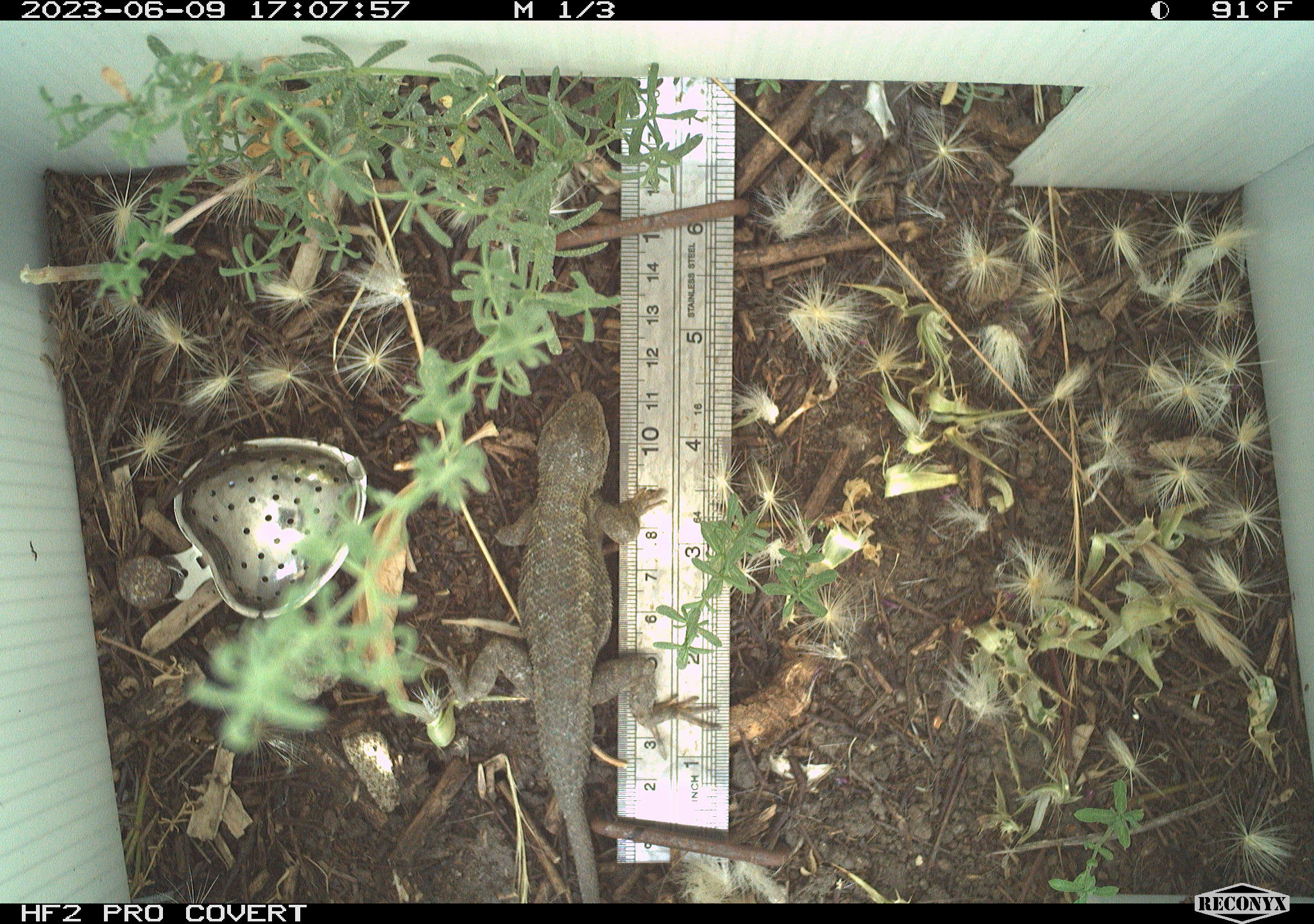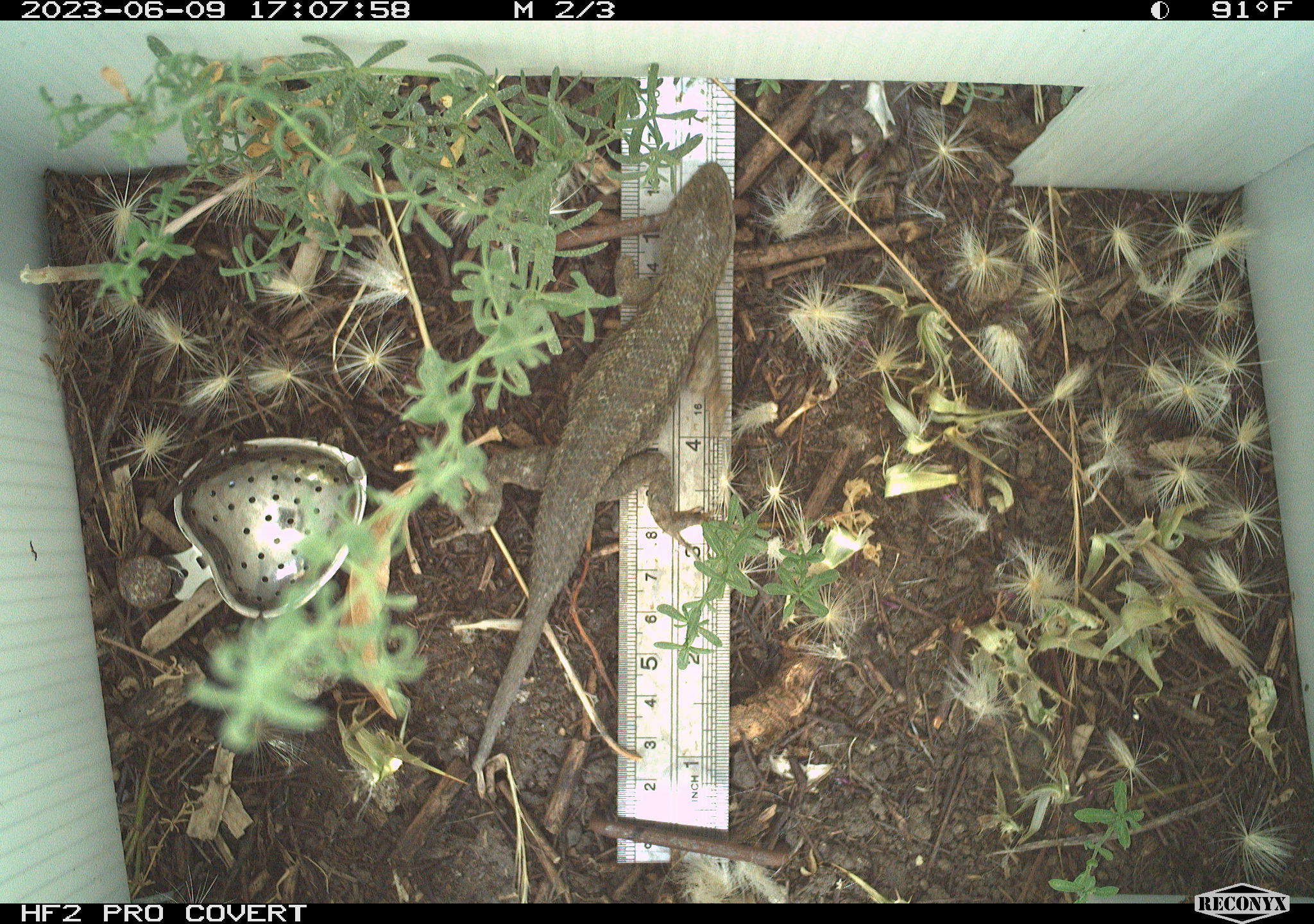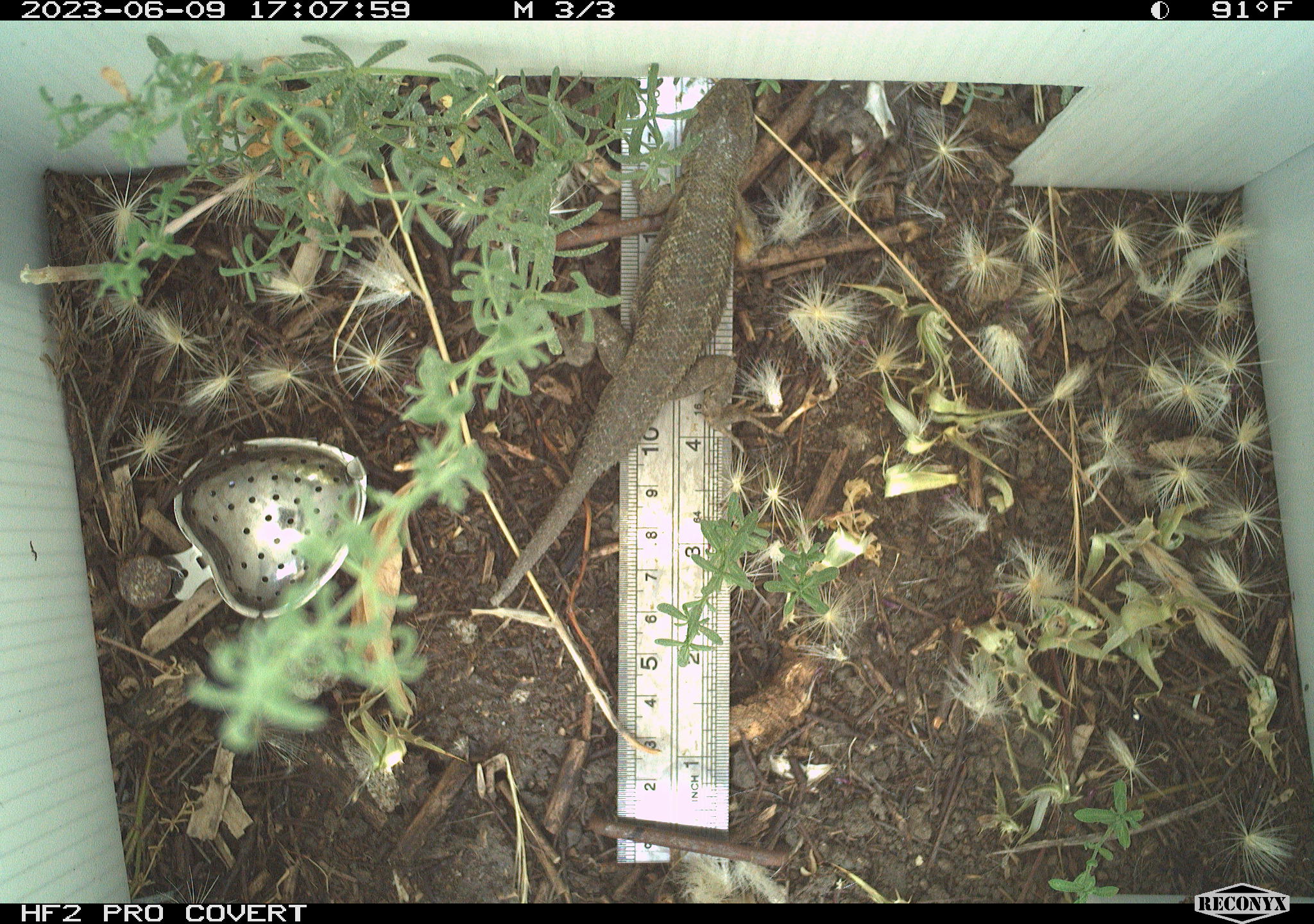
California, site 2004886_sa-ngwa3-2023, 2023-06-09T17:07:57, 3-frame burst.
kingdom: Animalia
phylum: Chordata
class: Reptilia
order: Squamata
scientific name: Squamata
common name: lizards and snakes